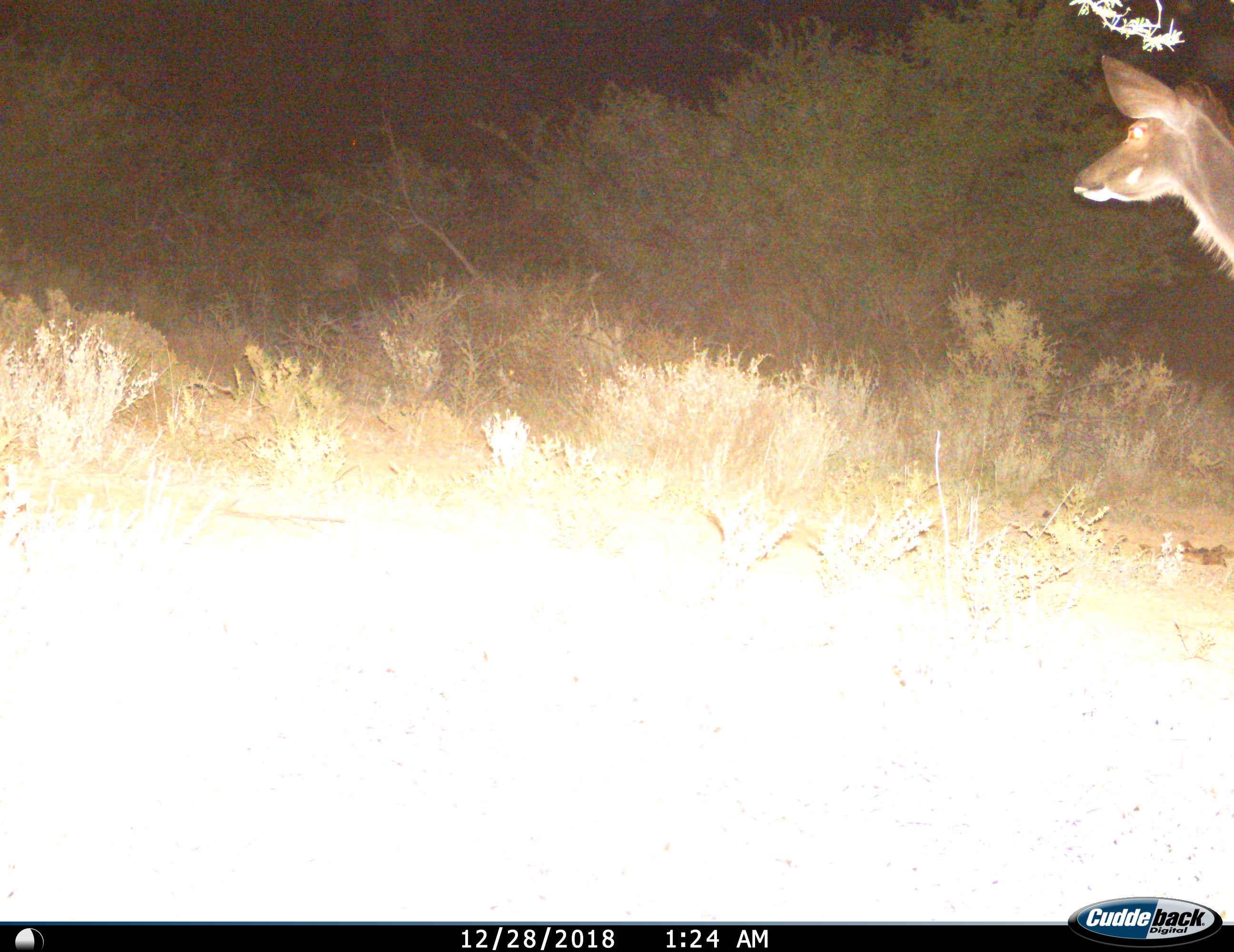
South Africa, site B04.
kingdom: Animalia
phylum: Chordata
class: Mammalia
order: Artiodactyla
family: Bovidae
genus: Tragelaphus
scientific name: Tragelaphus strepsiceros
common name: greater kudu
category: kudu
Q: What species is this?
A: Kudu (greater kudu) (Tragelaphus strepsiceros).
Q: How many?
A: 1.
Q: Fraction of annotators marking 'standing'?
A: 75%.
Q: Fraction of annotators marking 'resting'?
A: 0%.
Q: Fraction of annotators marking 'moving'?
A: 25%.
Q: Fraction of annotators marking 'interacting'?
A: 0%.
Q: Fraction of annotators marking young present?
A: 0%.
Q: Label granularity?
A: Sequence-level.